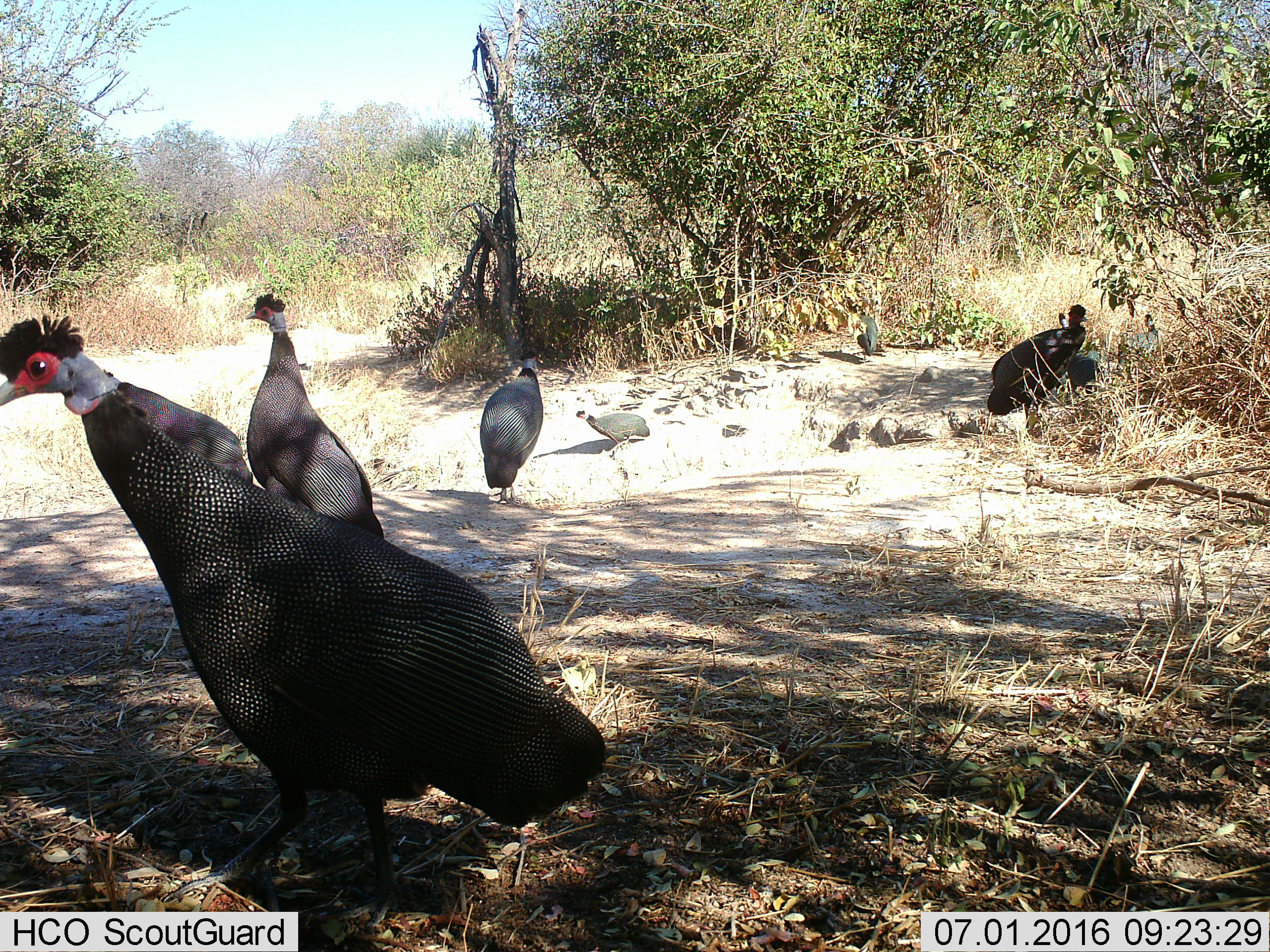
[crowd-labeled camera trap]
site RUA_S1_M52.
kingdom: Animalia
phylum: Chordata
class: Aves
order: Galliformes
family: Numididae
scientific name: Numididae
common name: guineafowl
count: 9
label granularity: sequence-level